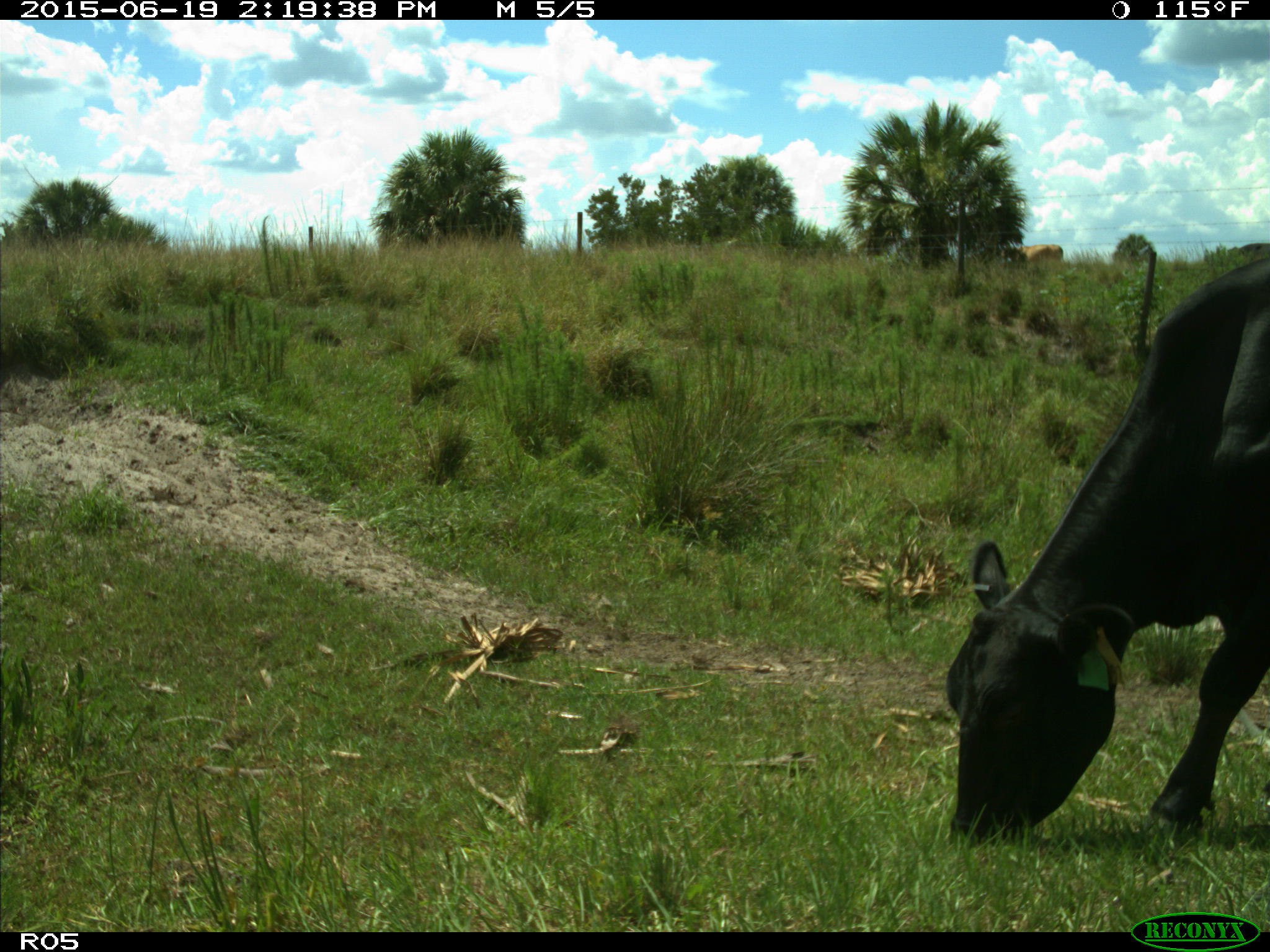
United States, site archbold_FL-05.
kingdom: Animalia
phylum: Chordata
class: Mammalia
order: Artiodactyla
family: Bovidae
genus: Bos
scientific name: Bos taurus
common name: domestic cow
Bos taurus (domestic cow).